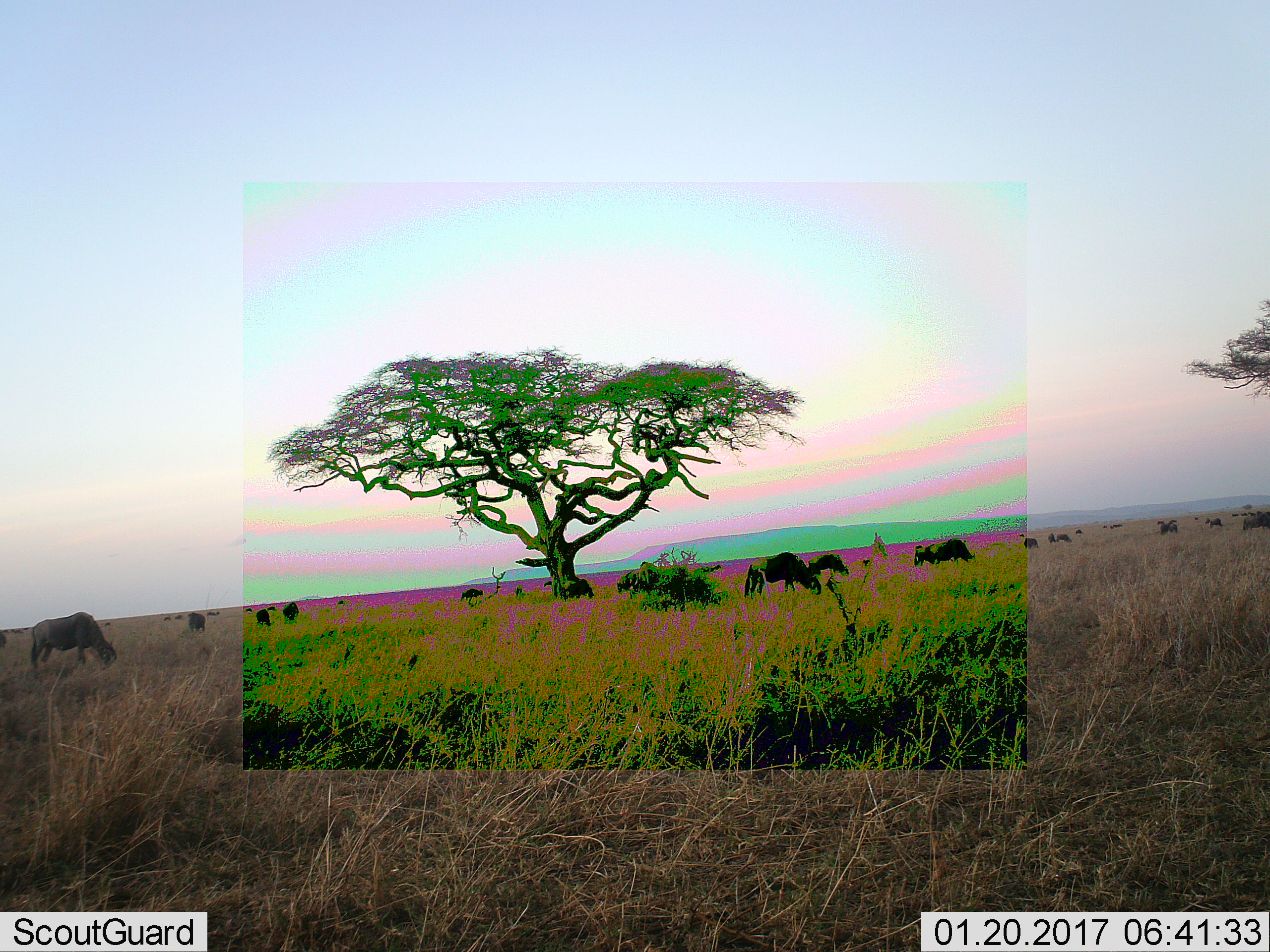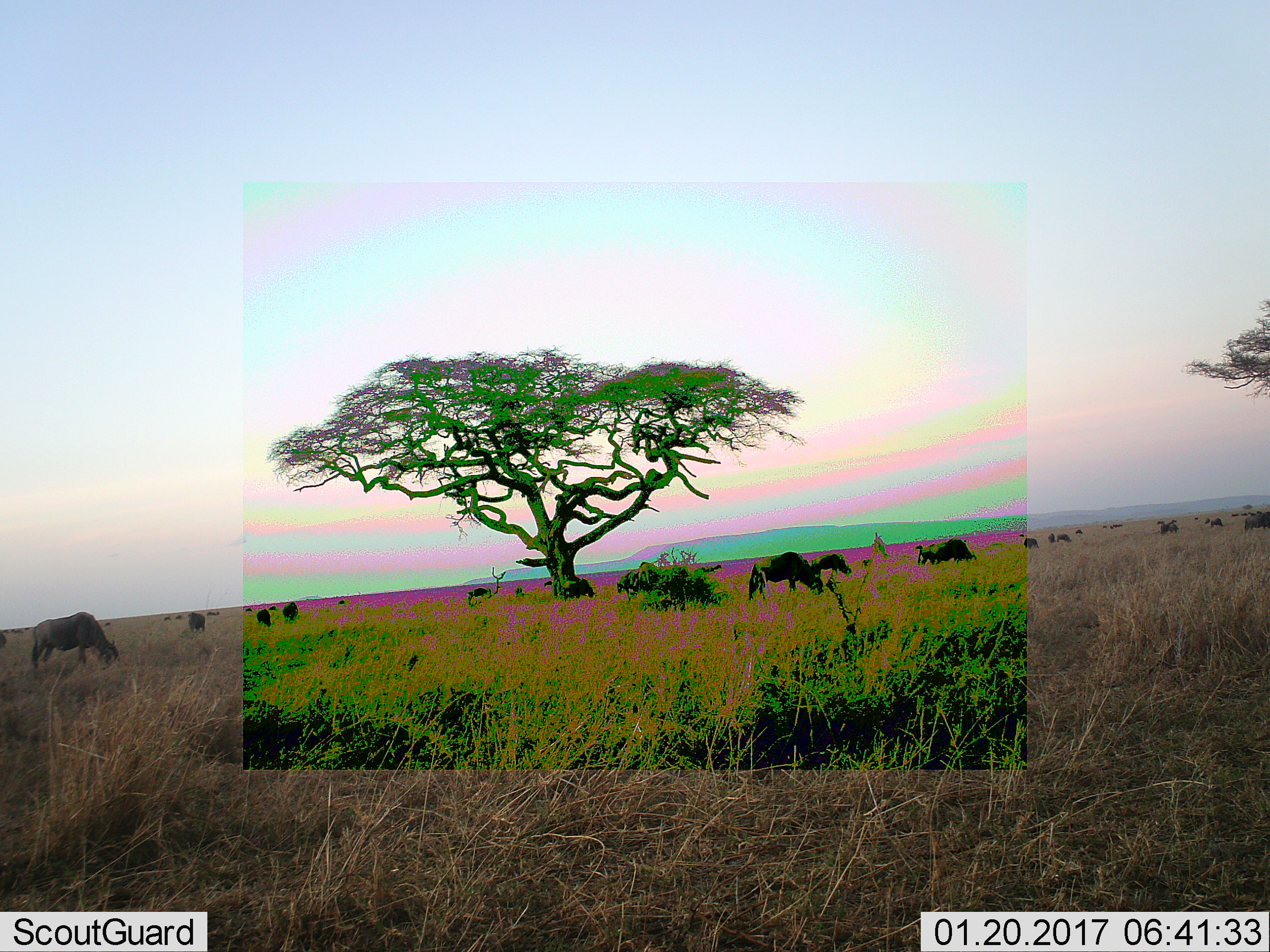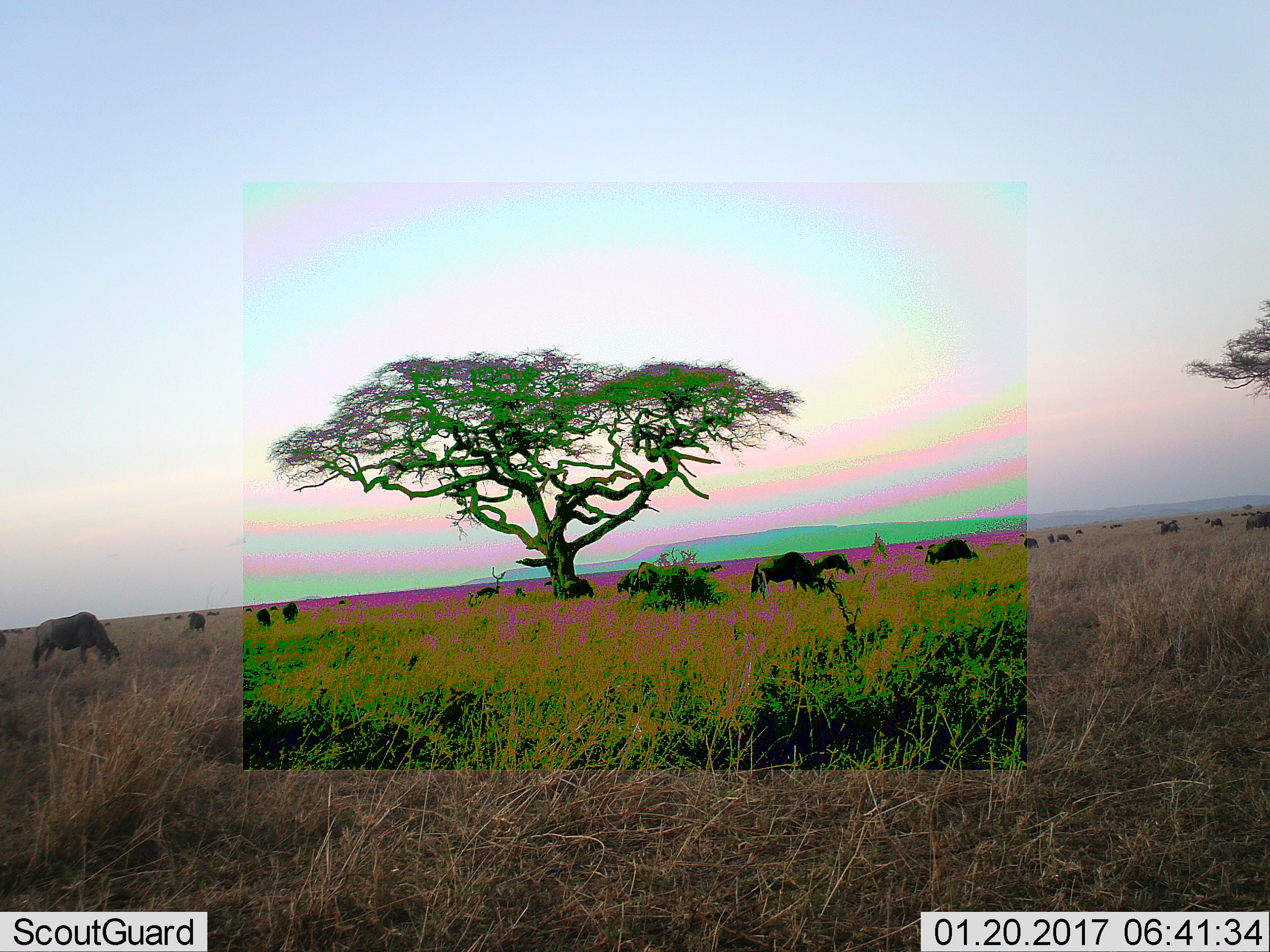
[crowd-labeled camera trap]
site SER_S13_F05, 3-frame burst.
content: unidentified animal